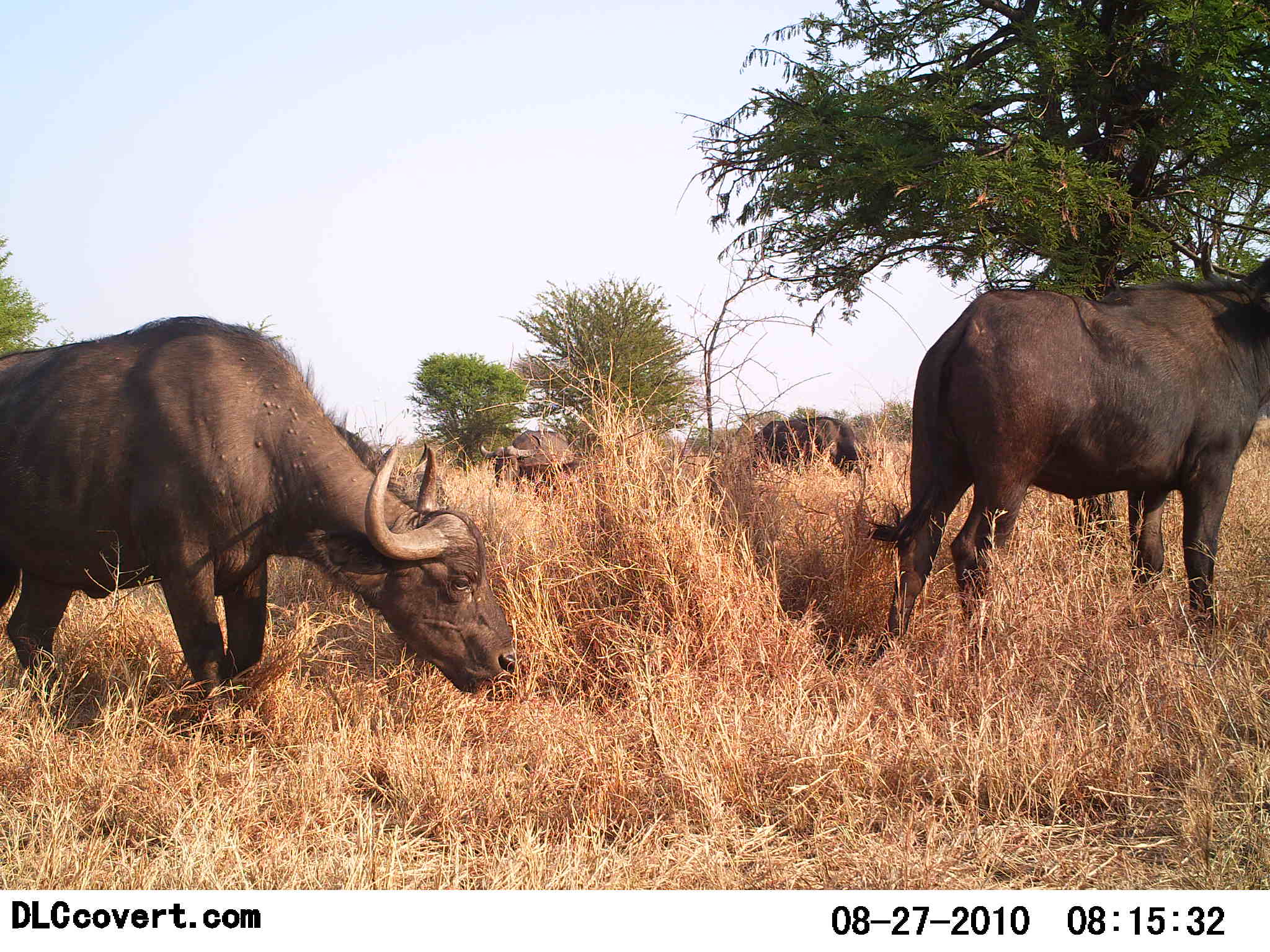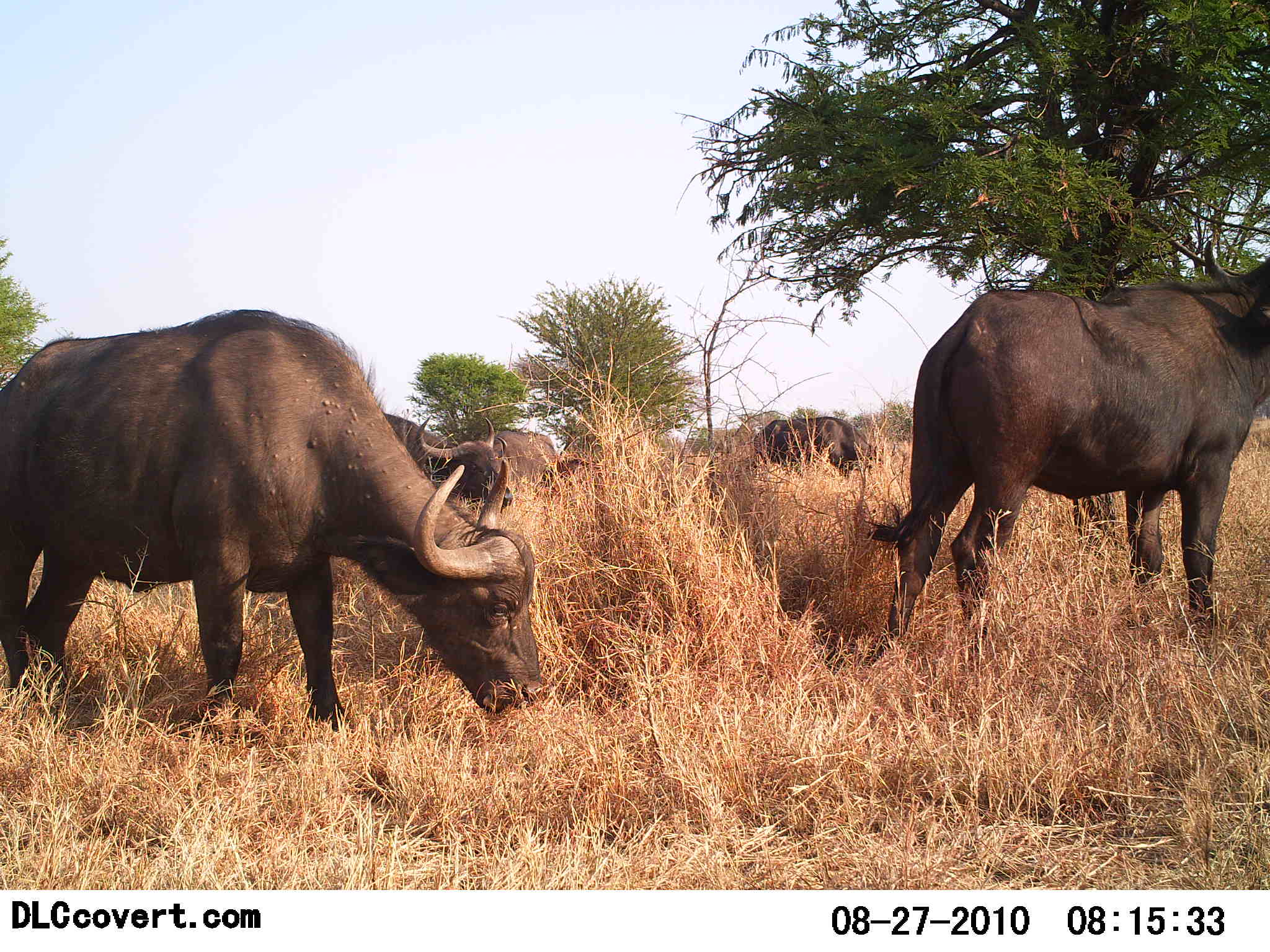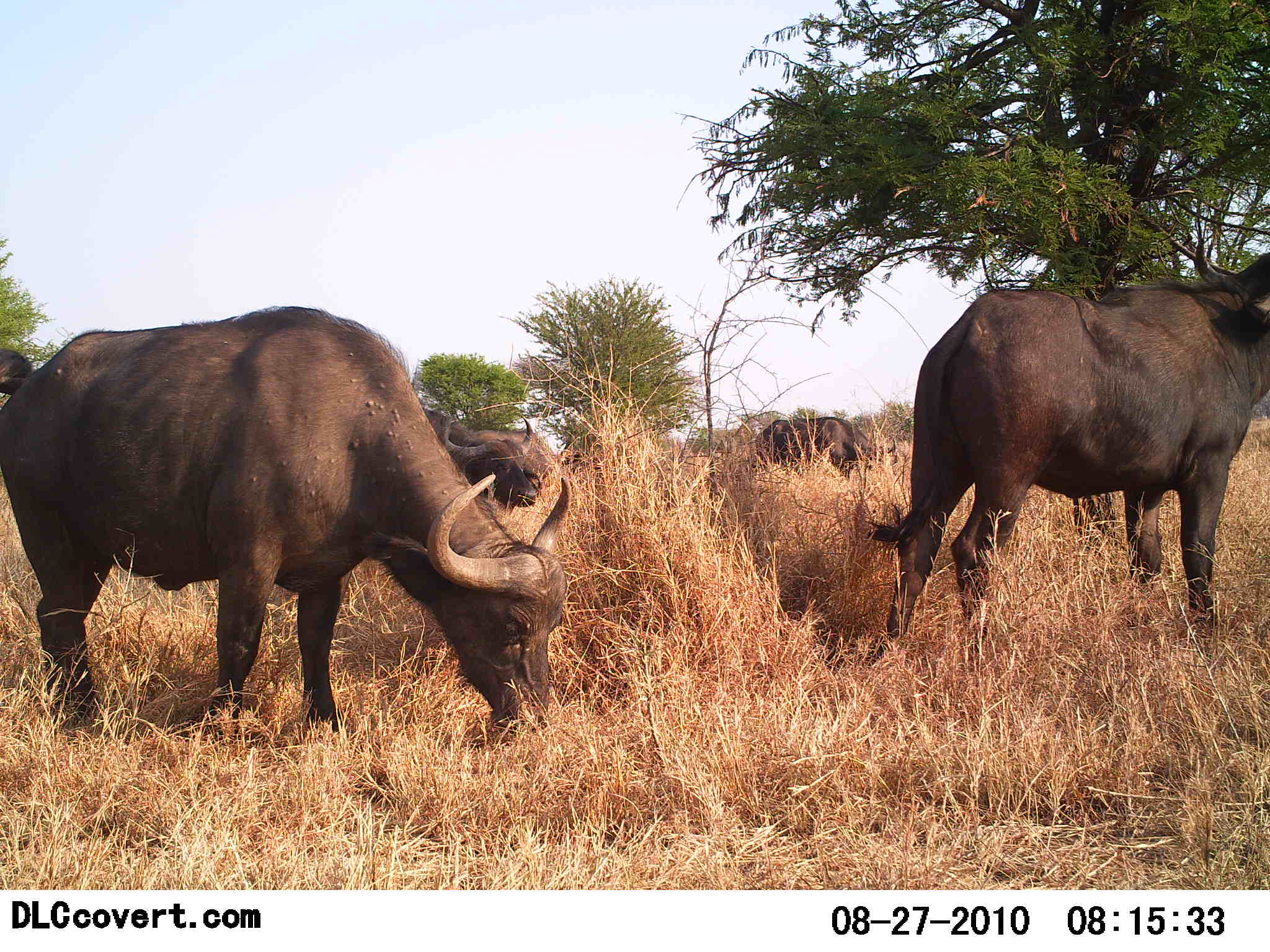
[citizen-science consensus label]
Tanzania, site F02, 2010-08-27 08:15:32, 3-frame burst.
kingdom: Animalia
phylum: Chordata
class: Mammalia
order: Artiodactyla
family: Bovidae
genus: Syncerus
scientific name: Syncerus caffer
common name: cape buffalo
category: buffalo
Buffalo (cape buffalo) (Syncerus caffer), count 5. Behavior (volunteer vote fractions): standing 44%, resting 0%, moving 19%, interacting 0%. Young present (vote fraction): 0%. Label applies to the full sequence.